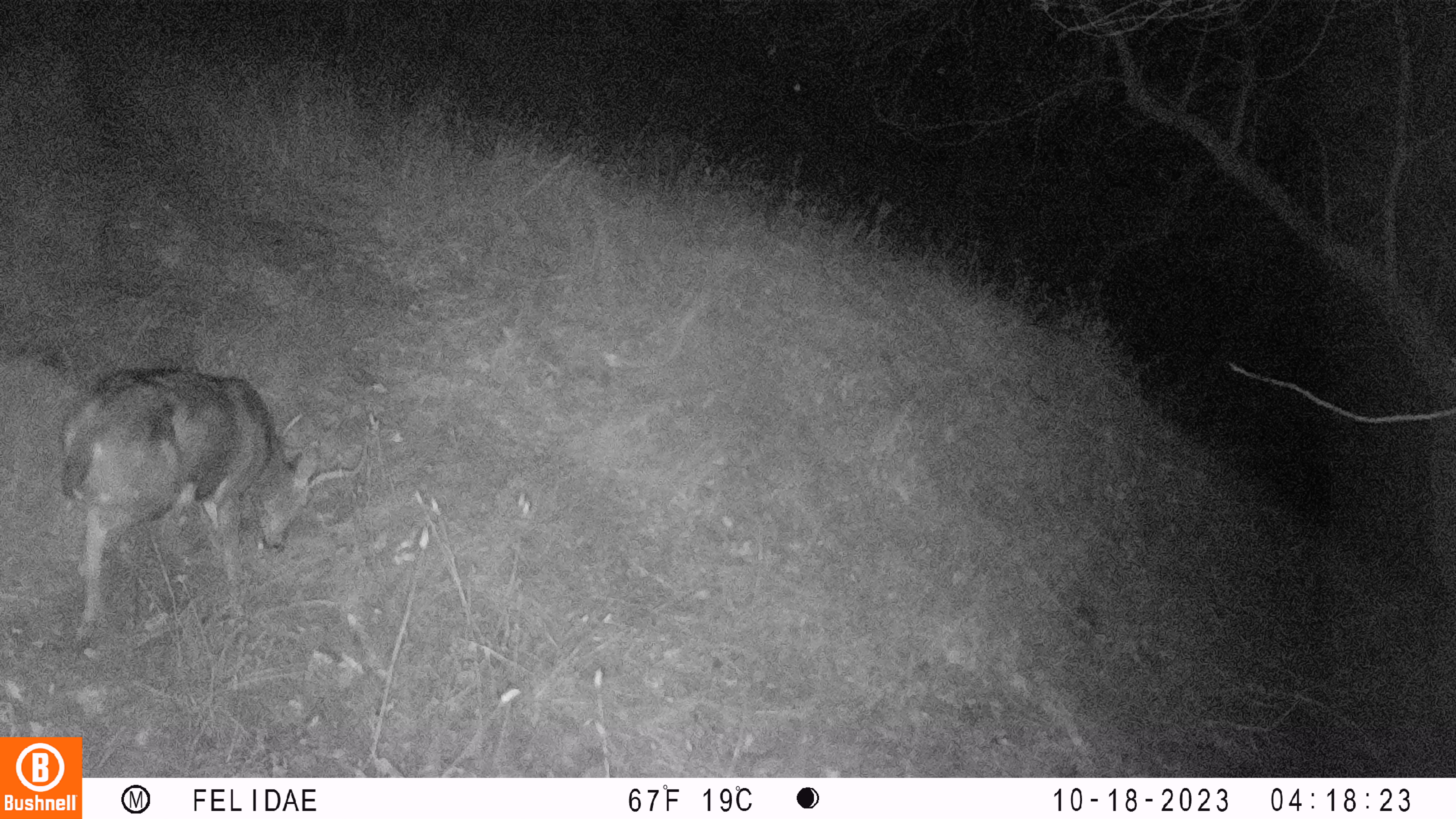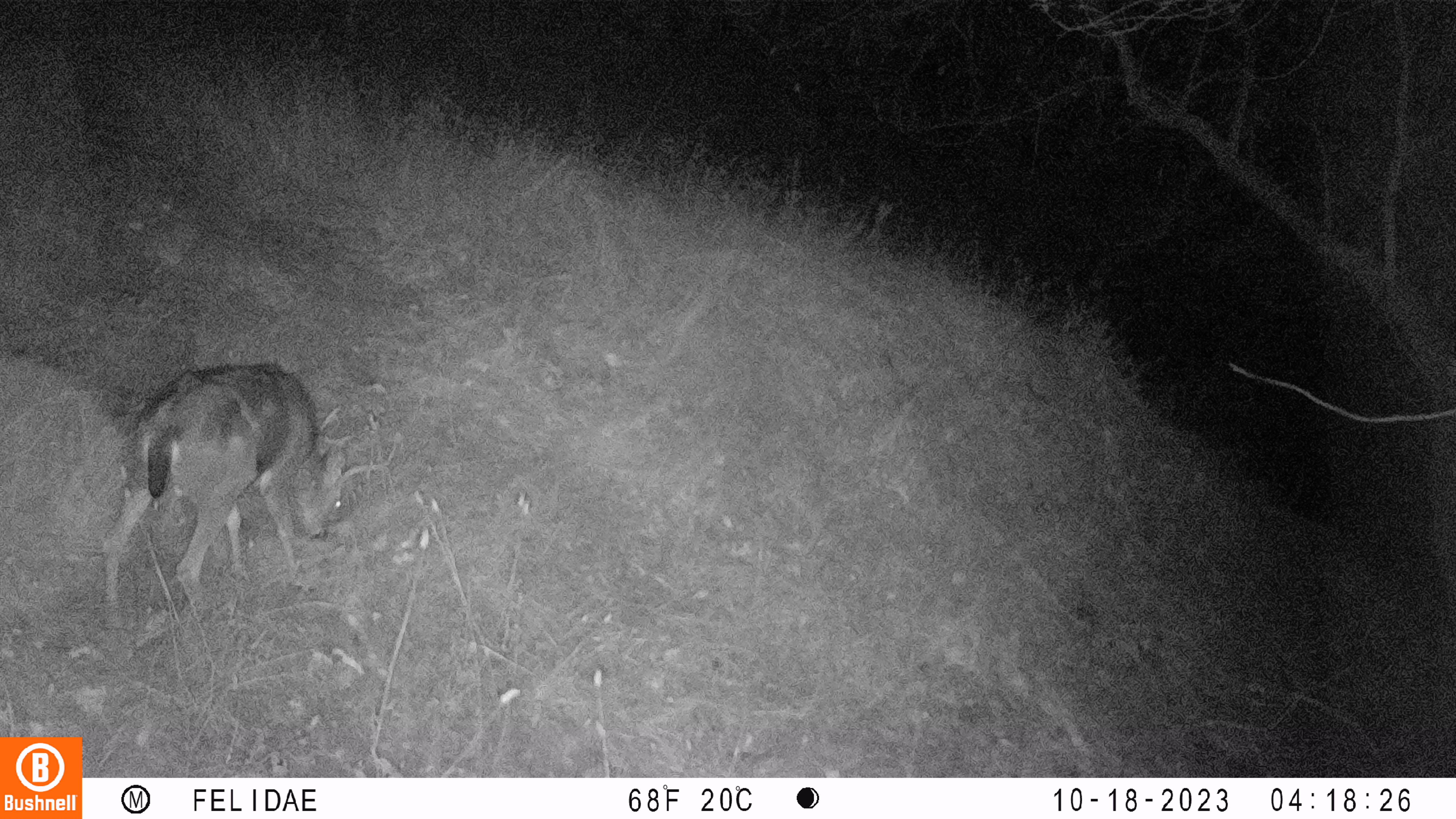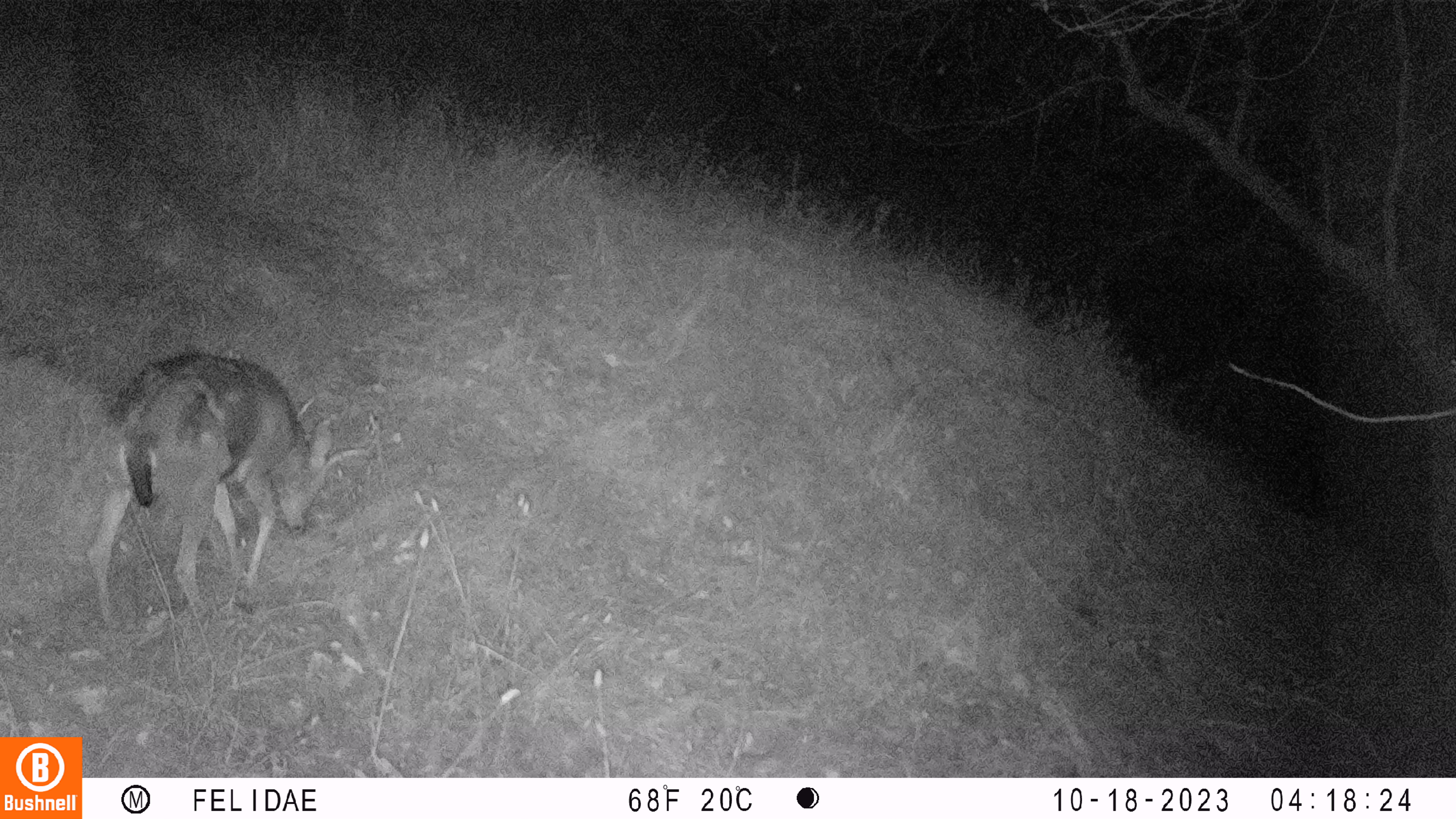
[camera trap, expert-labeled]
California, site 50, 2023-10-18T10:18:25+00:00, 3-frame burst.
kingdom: Animalia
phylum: Chordata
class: Mammalia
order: Artiodactyla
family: Cervidae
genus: Odocoileus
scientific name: Odocoileus hemionus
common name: mule deer